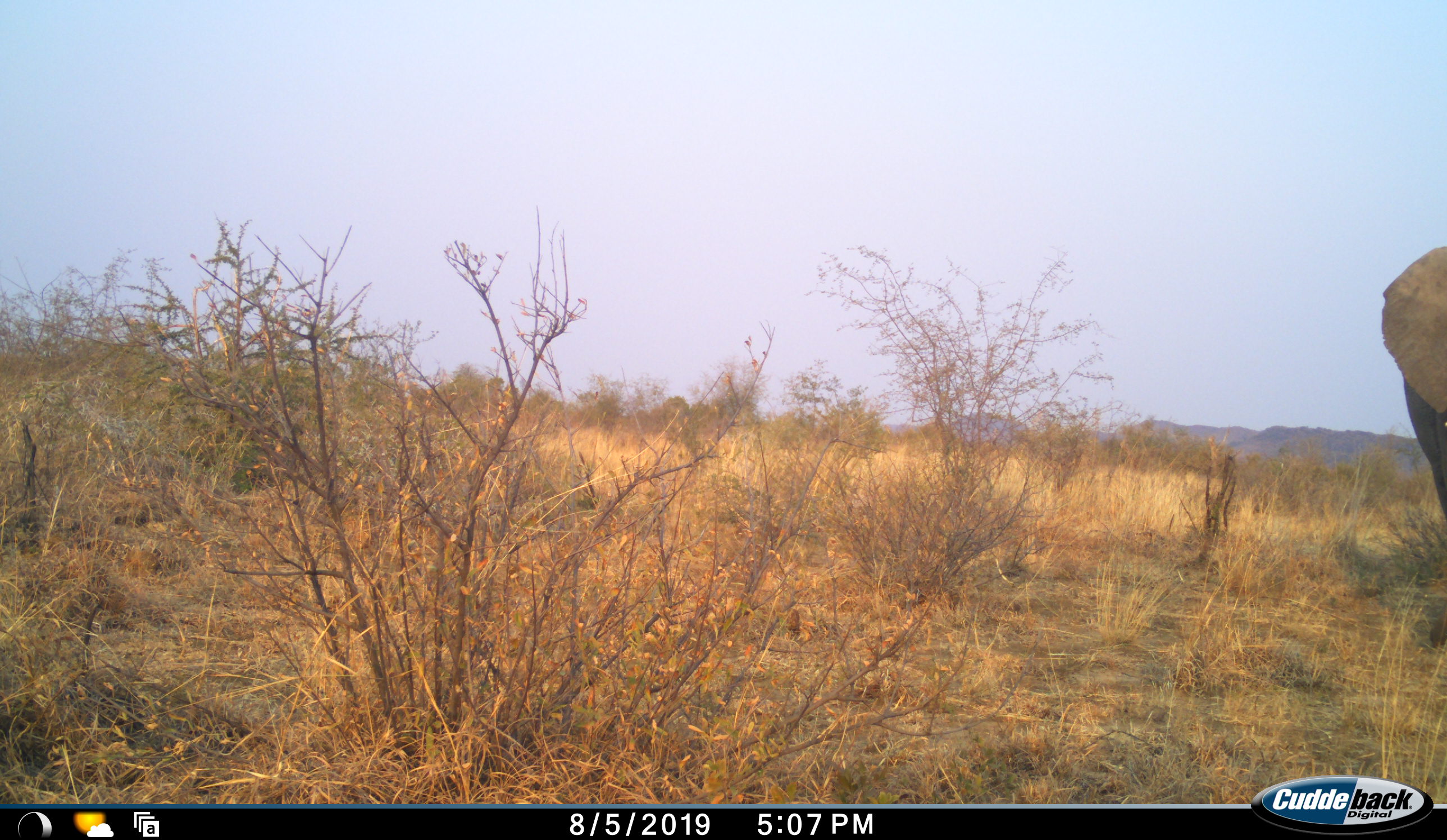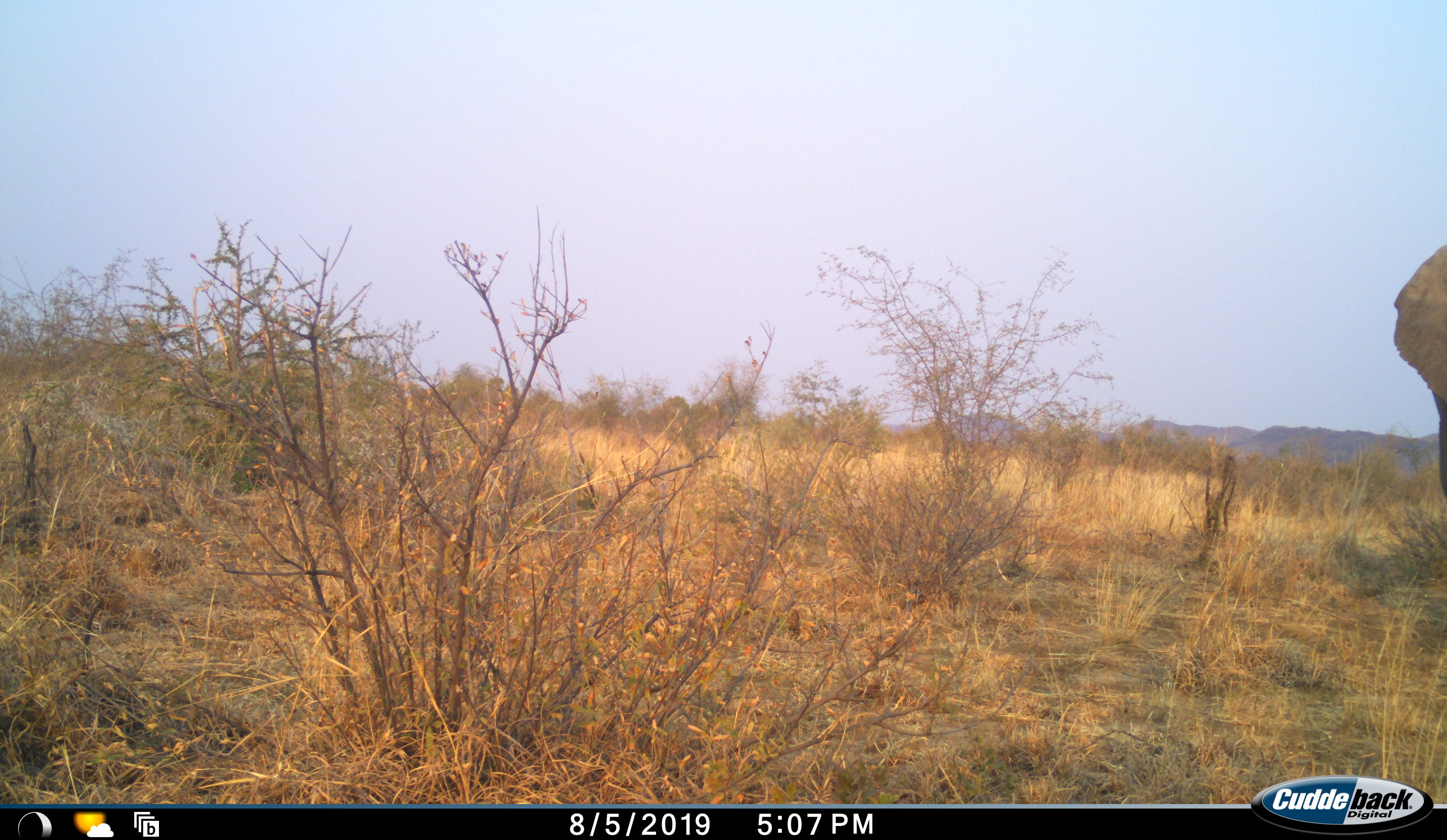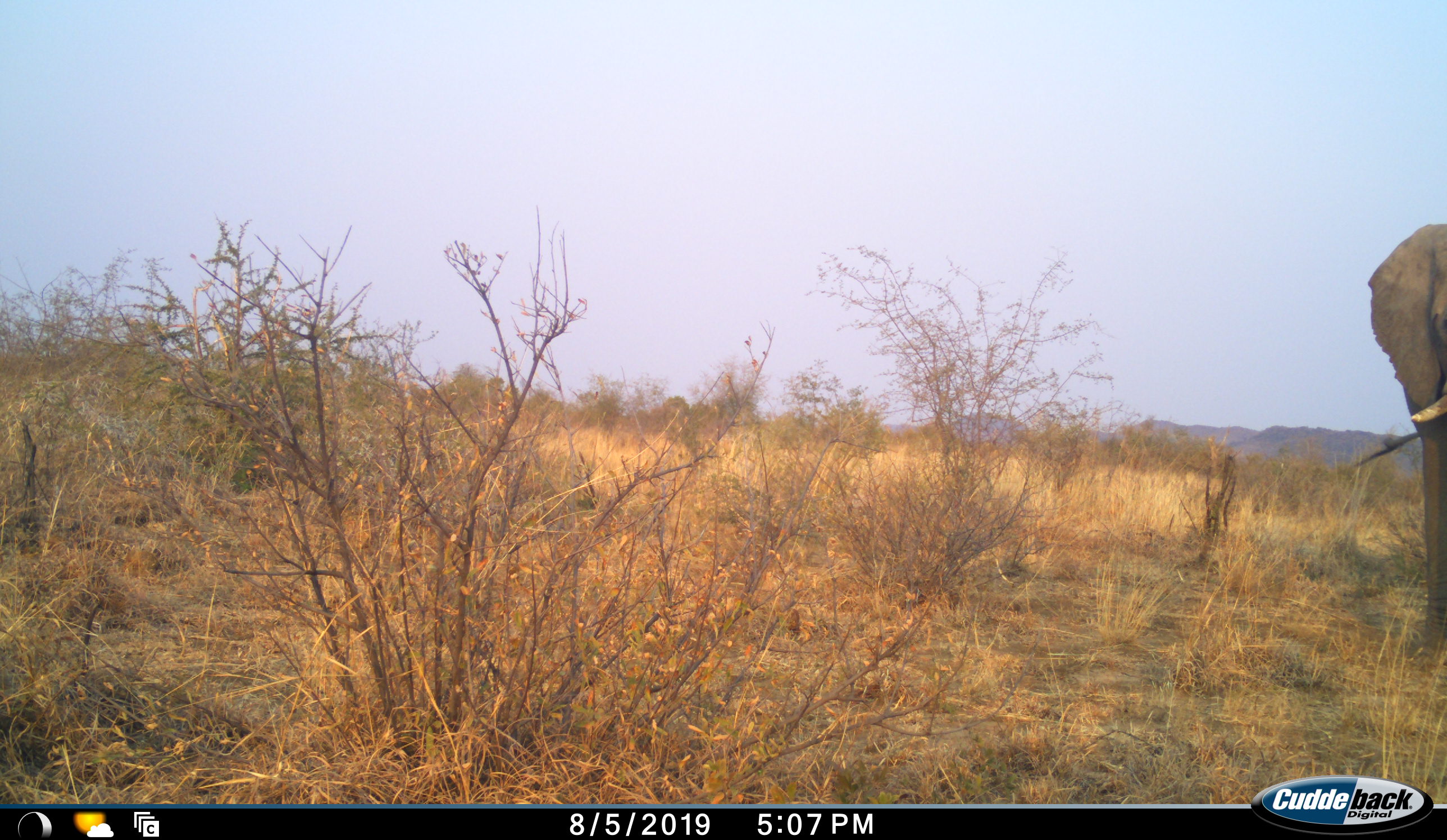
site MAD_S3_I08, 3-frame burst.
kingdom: Animalia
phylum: Chordata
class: Mammalia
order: Proboscidea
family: Elephantidae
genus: Loxodonta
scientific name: Loxodonta africana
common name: african bush elephant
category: elephant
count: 1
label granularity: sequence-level